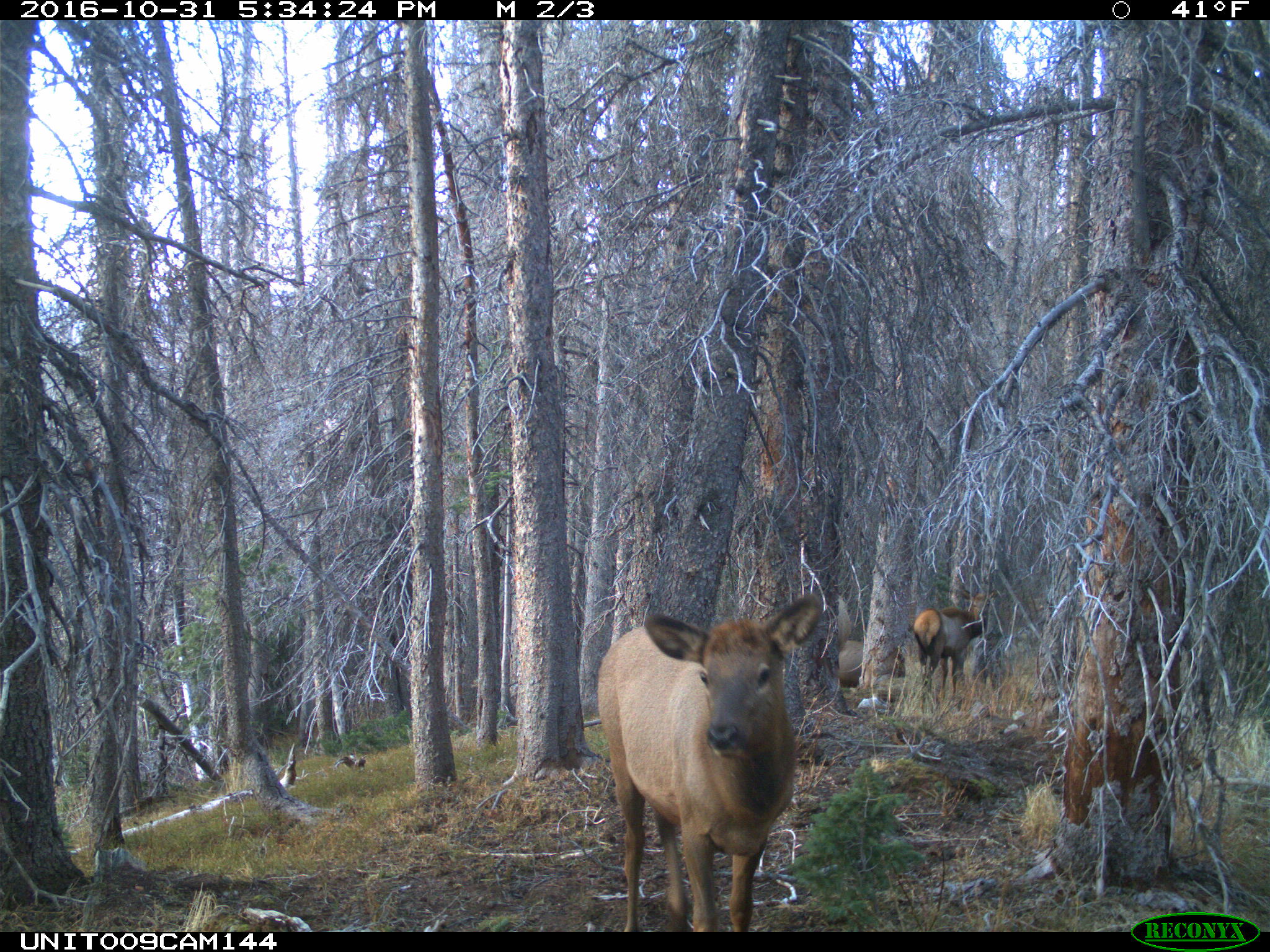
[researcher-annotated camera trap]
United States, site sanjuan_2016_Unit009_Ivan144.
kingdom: Animalia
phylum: Chordata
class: Mammalia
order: Artiodactyla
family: Cervidae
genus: Cervus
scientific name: Cervus elaphus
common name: red deer